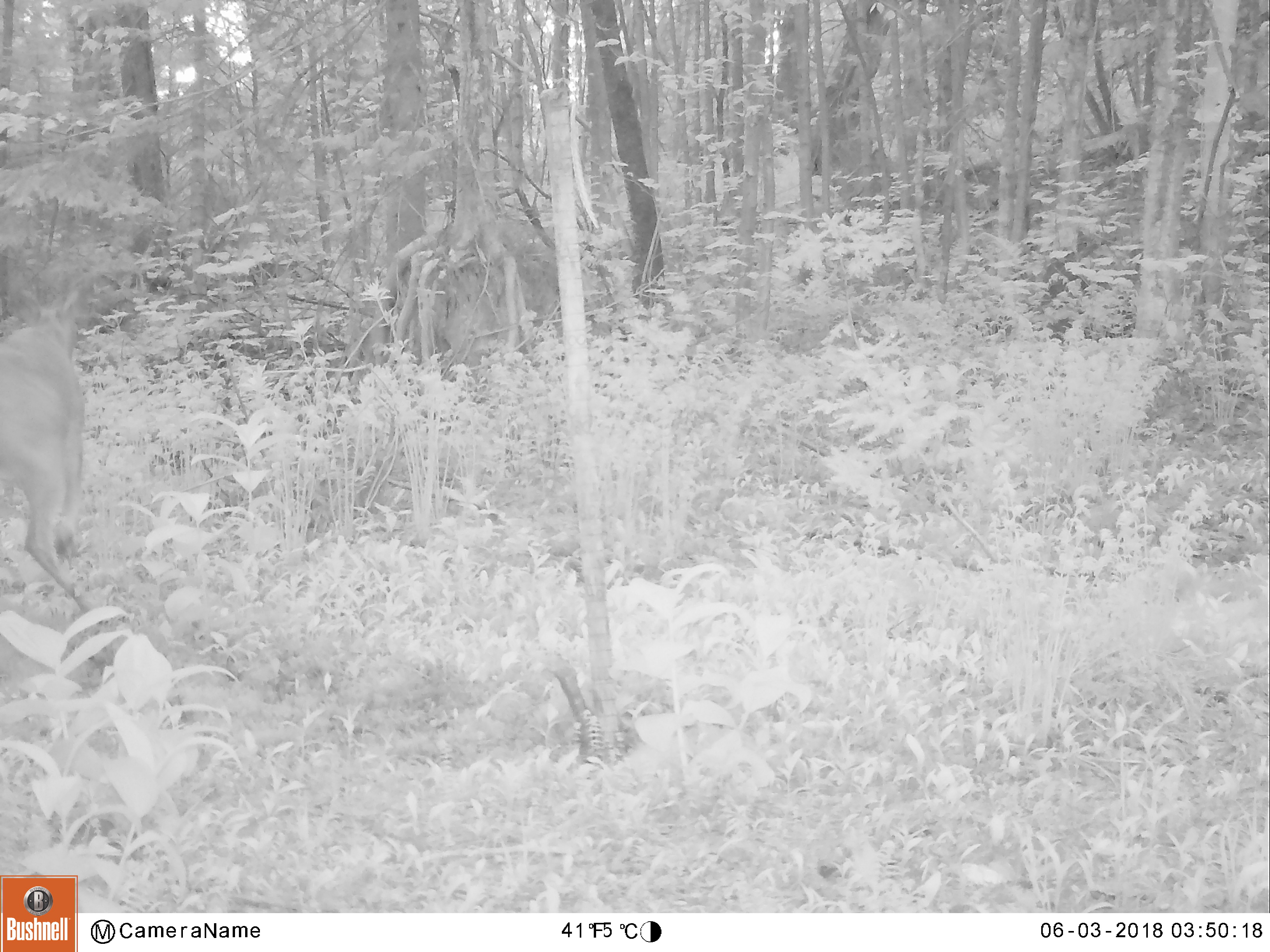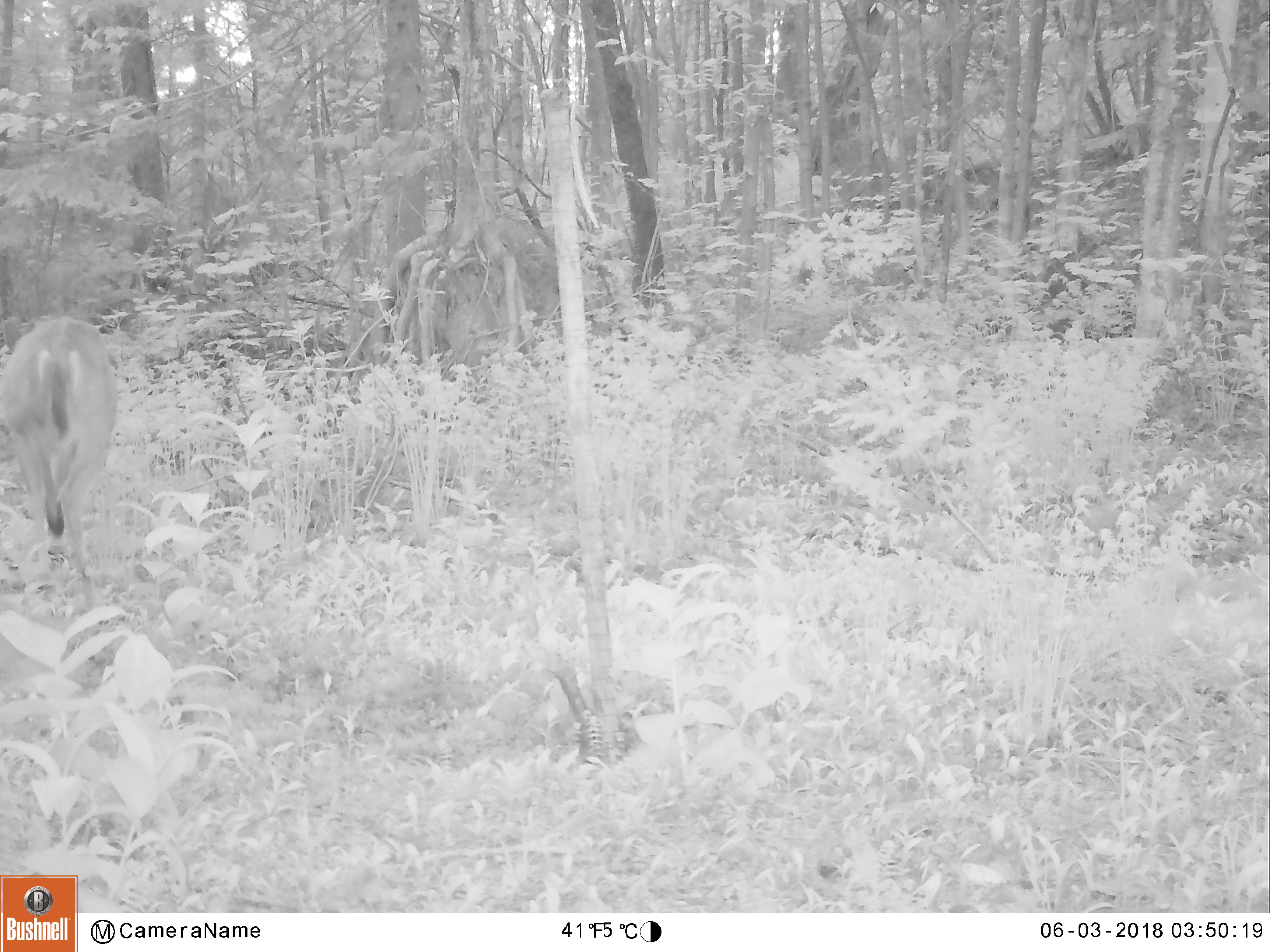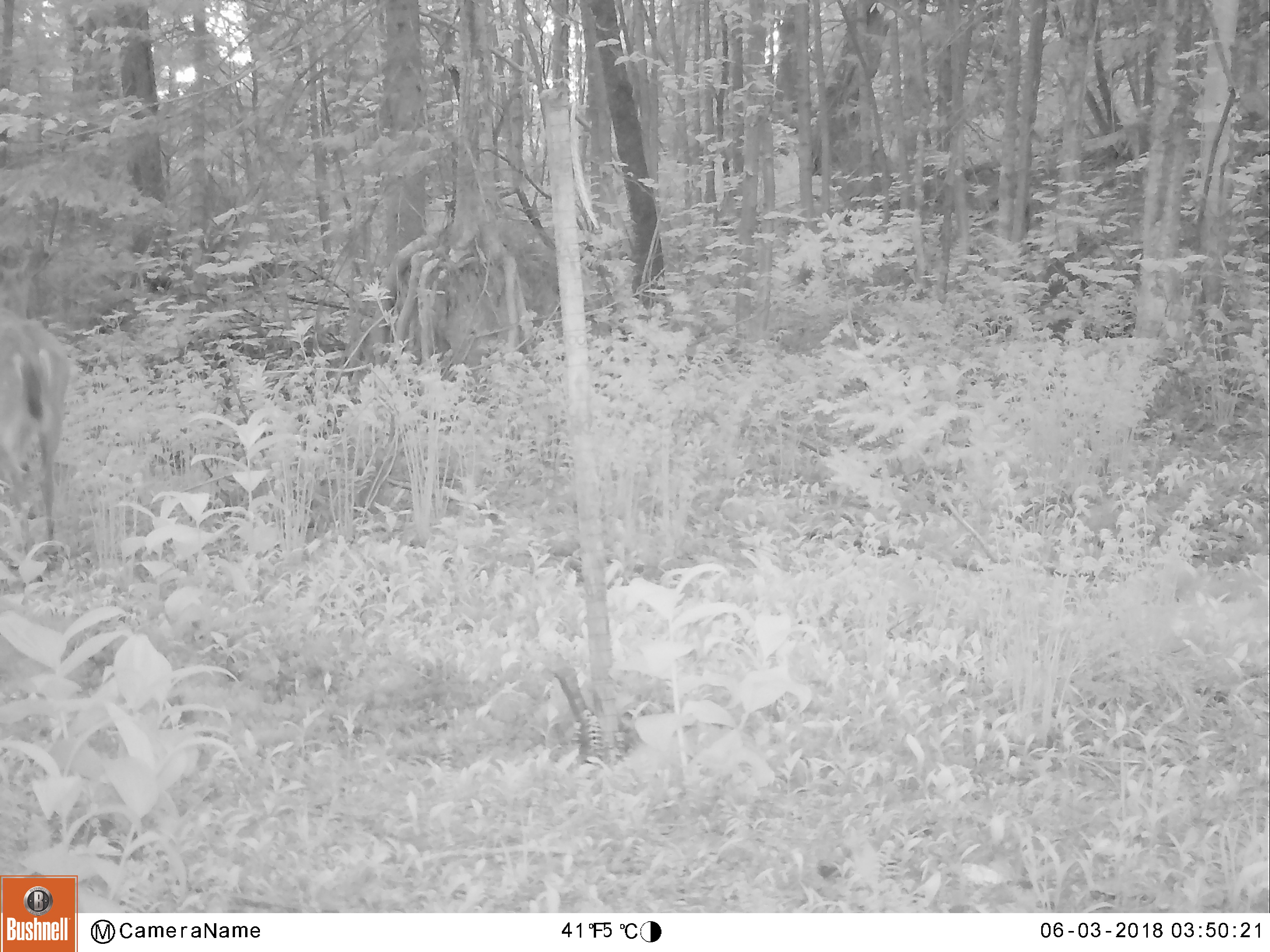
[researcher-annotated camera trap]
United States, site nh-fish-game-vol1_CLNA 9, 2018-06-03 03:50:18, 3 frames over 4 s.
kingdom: Animalia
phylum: Chordata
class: Mammalia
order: Artiodactyla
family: Cervidae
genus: Odocoileus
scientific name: Odocoileus virginianus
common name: white-tailed deer